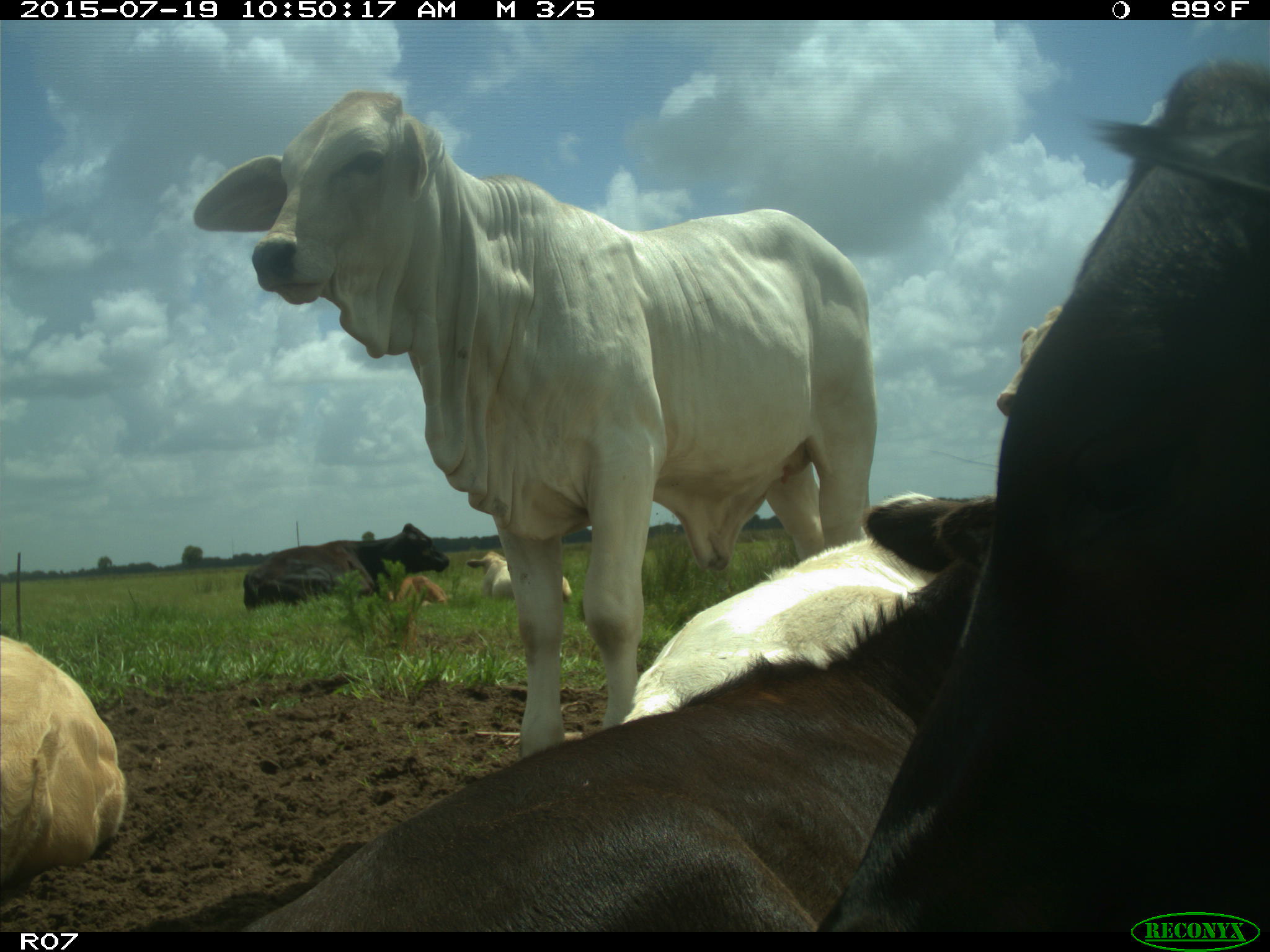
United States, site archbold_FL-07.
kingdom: Animalia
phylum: Chordata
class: Mammalia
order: Artiodactyla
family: Bovidae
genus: Bos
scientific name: Bos taurus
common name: domestic cow